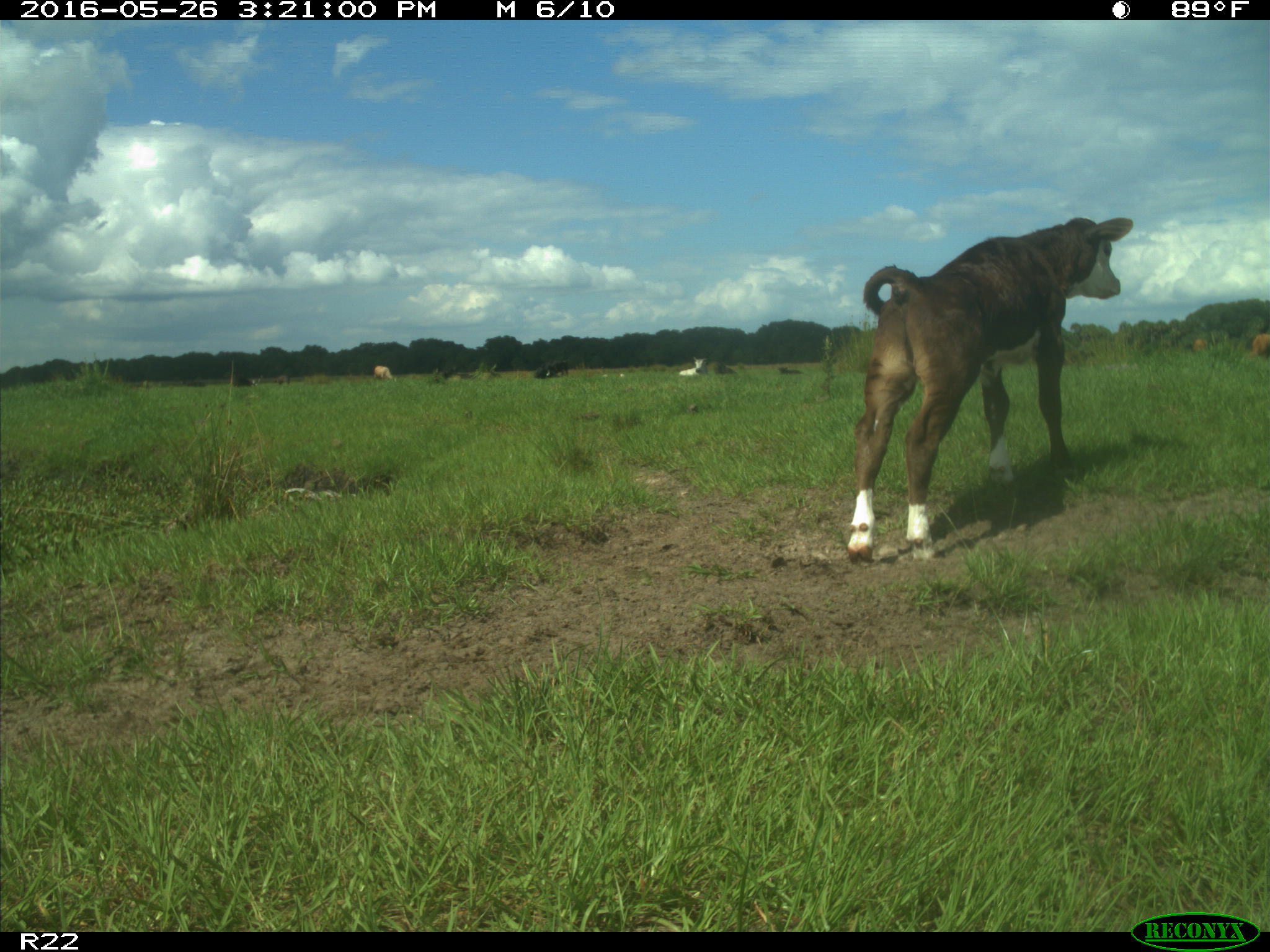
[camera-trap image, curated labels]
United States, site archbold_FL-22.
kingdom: Animalia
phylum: Chordata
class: Mammalia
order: Artiodactyla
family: Bovidae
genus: Bos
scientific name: Bos taurus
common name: domestic cow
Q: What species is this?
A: Bos taurus (domestic cow).